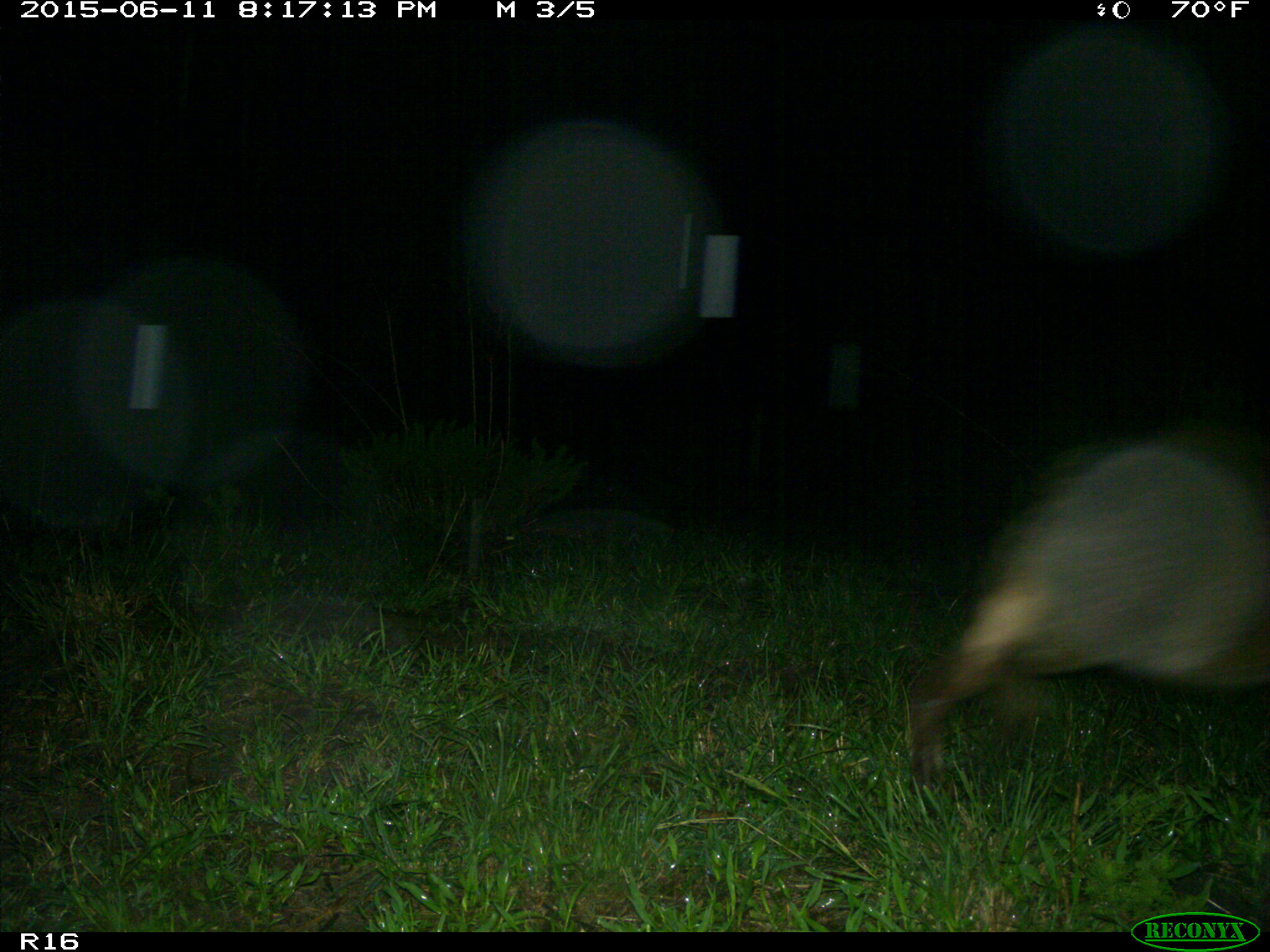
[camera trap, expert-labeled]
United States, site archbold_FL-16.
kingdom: Animalia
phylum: Chordata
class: Mammalia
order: Artiodactyla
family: Suidae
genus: Sus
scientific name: Sus scrofa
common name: wild boar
Sus scrofa (wild boar).